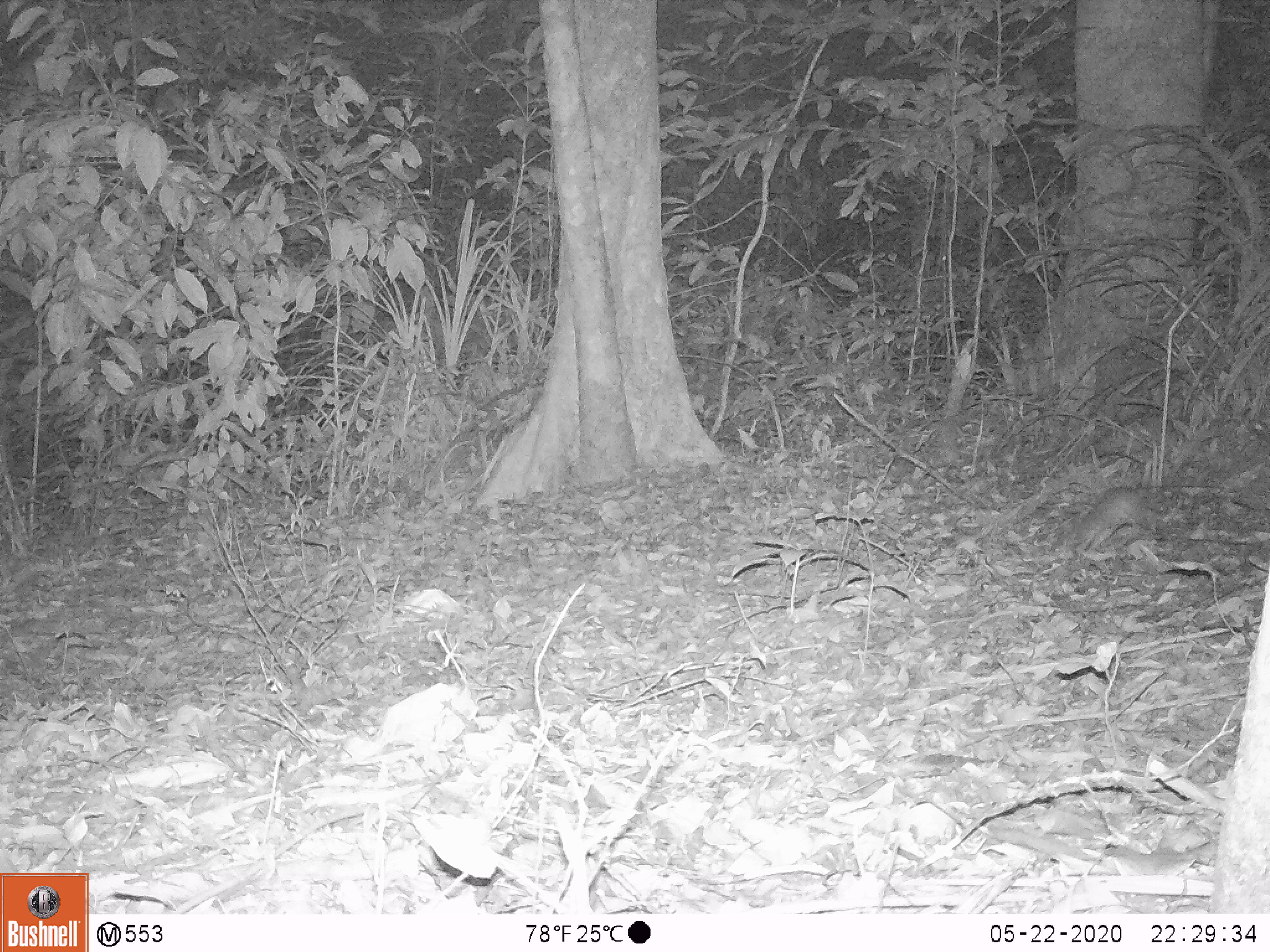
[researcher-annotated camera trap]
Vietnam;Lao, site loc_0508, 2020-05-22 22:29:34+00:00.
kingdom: Animalia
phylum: Chordata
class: Mammalia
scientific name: Mammalia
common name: mammal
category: unidentified small mammal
Unidentified small mammal (mammal) (Mammalia). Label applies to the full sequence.